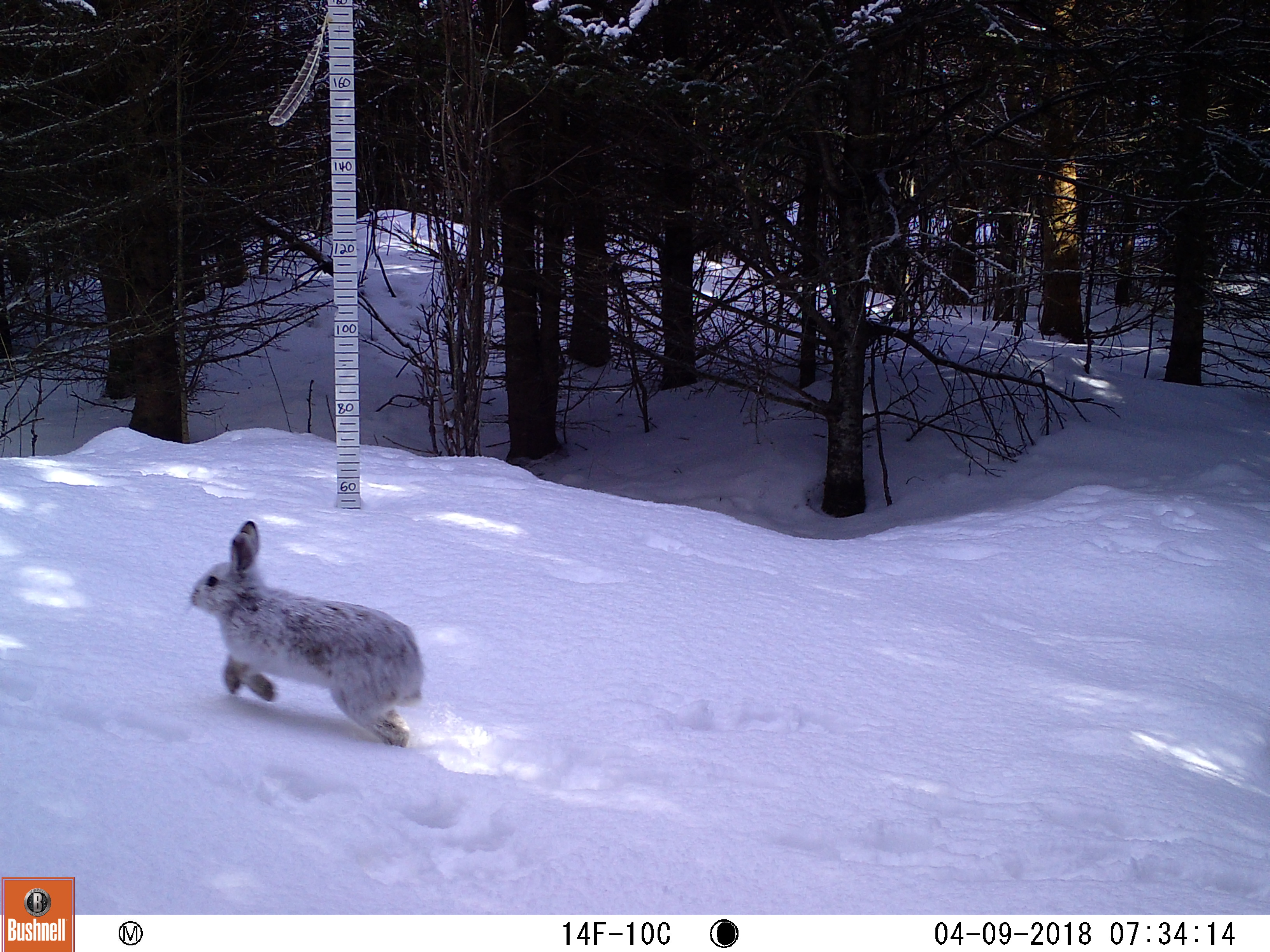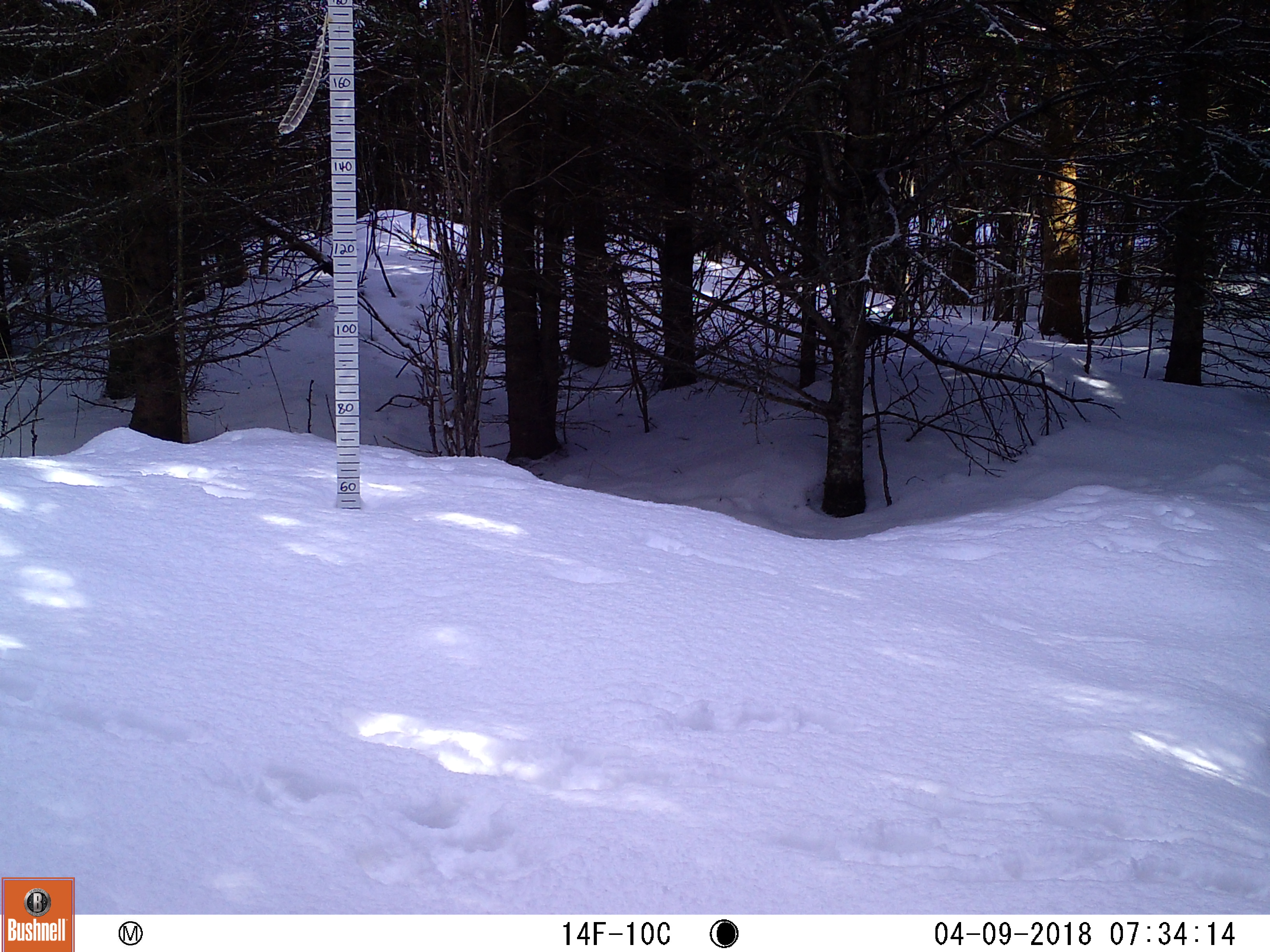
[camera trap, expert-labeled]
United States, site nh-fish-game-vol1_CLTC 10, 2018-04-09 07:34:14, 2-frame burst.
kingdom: Animalia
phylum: Chordata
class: Mammalia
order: Lagomorpha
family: Leporidae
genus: Lepus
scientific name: Lepus americanus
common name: snowshoe hare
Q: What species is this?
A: Snowshoe hare (Lepus americanus).